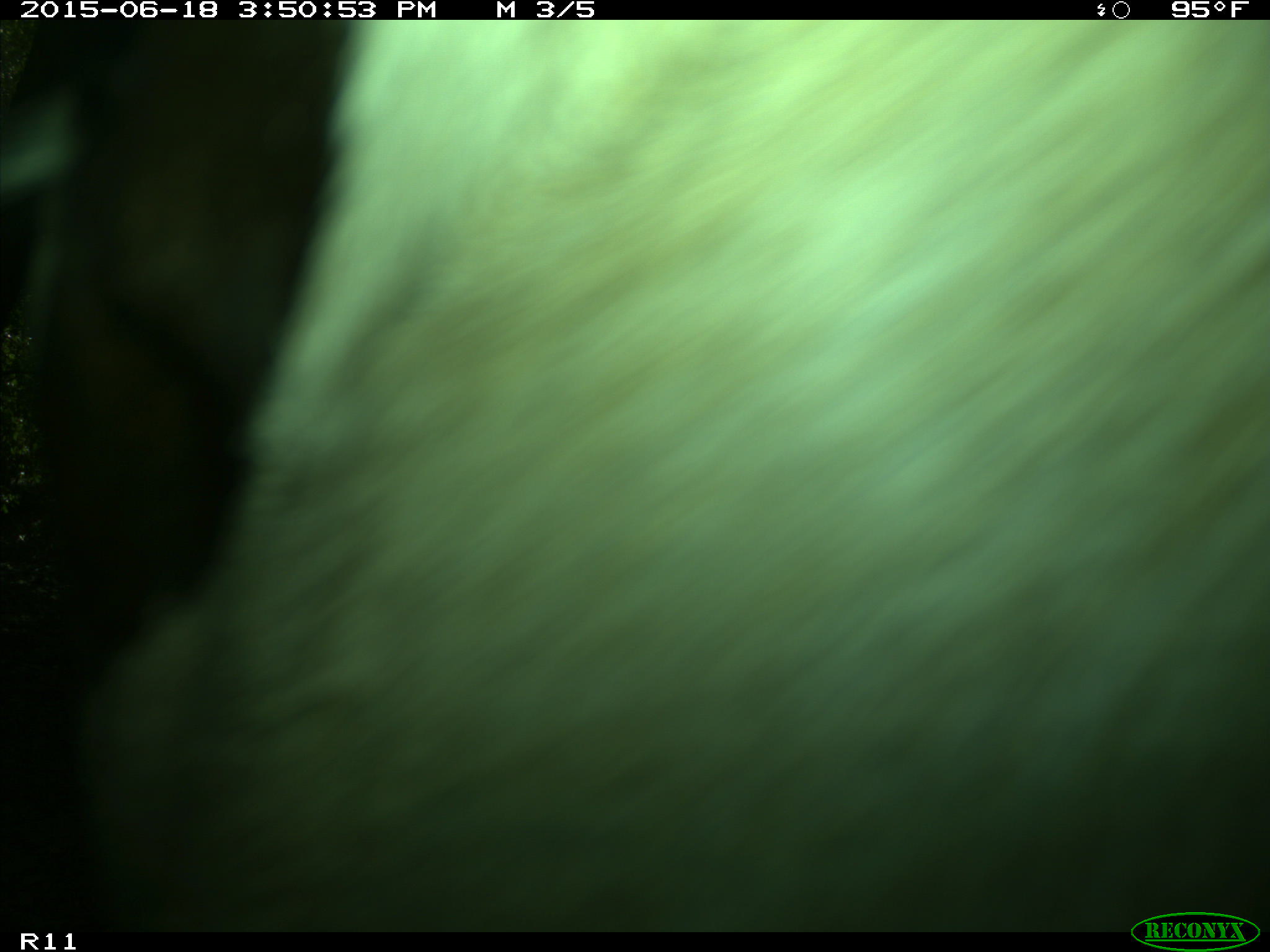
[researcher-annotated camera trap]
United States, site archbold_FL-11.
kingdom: Animalia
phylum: Chordata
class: Mammalia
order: Artiodactyla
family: Bovidae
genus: Bos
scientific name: Bos taurus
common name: domestic cow